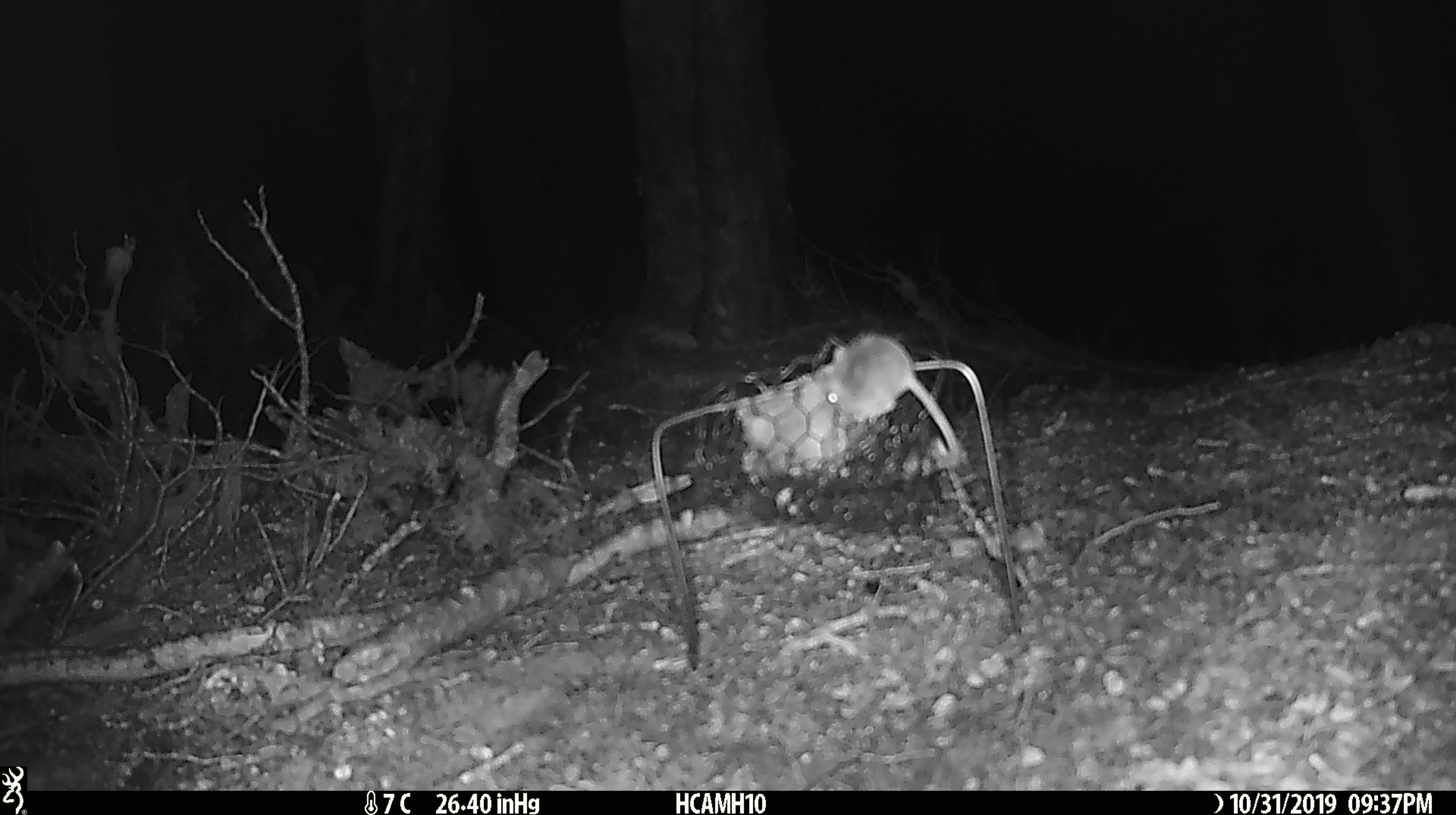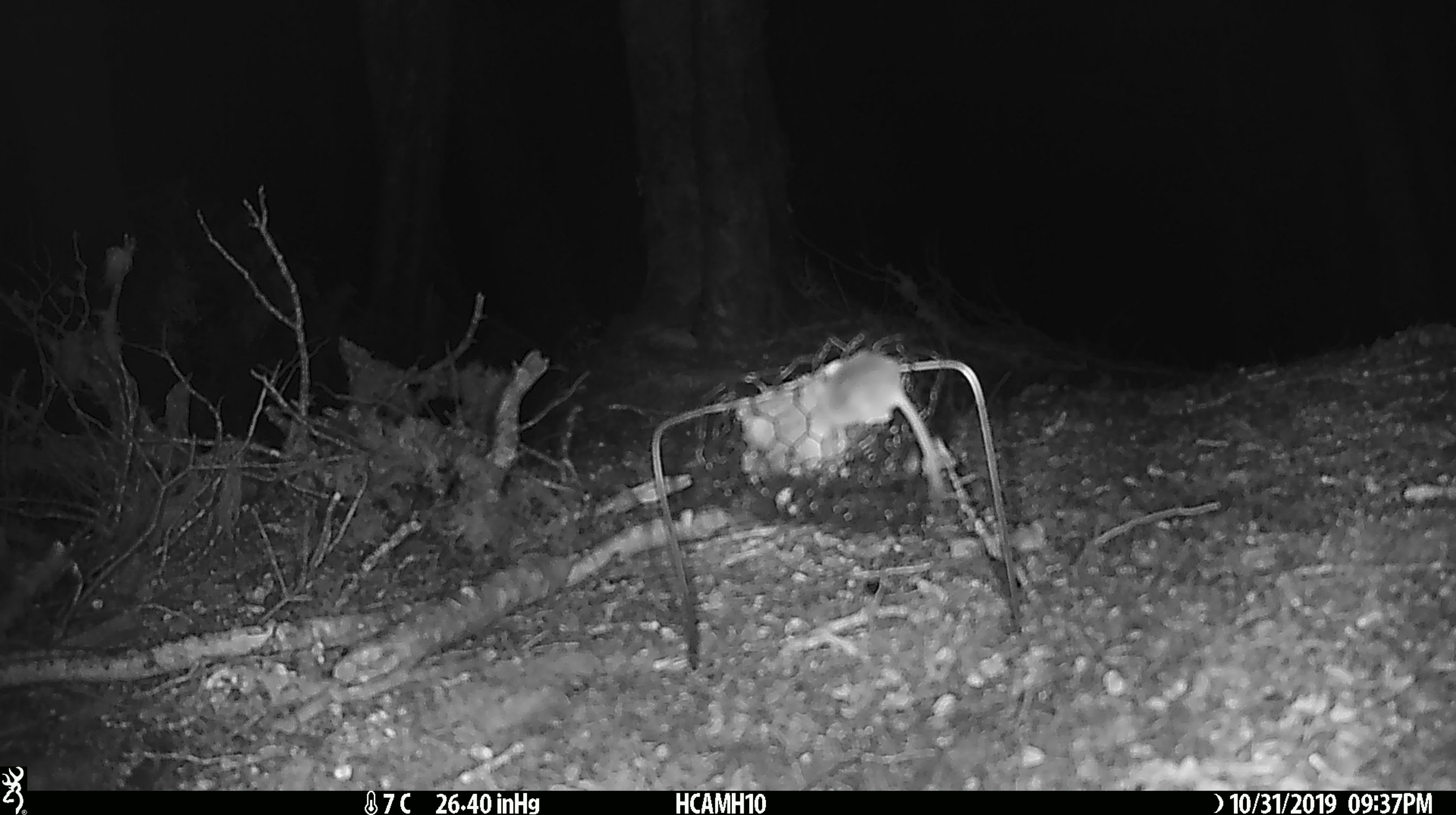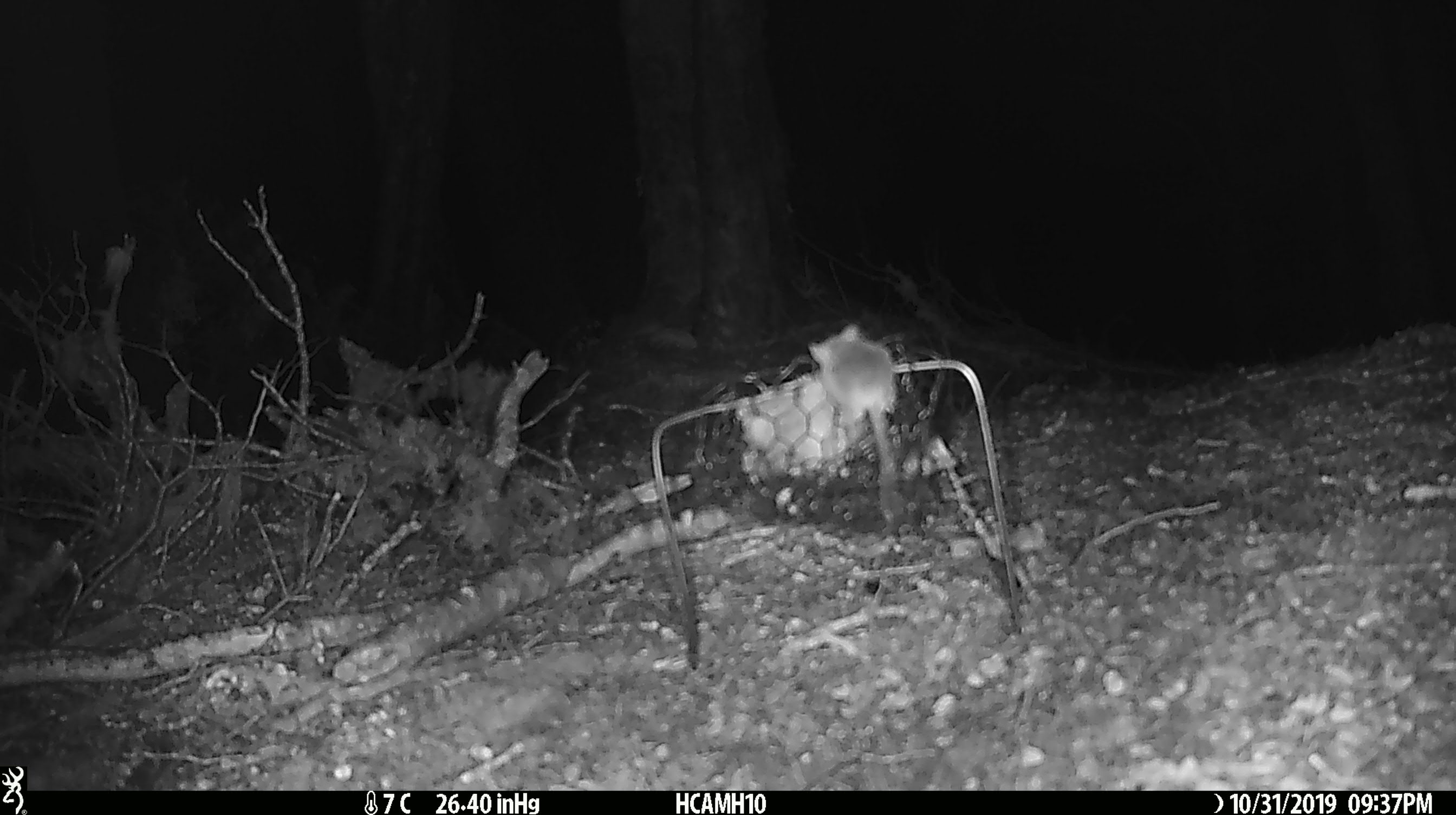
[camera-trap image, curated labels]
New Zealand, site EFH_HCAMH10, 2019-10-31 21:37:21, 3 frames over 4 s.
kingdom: Animalia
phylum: Chordata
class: Mammalia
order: Rodentia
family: Muridae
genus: Mus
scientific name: Mus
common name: mouse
Mouse (Mus).